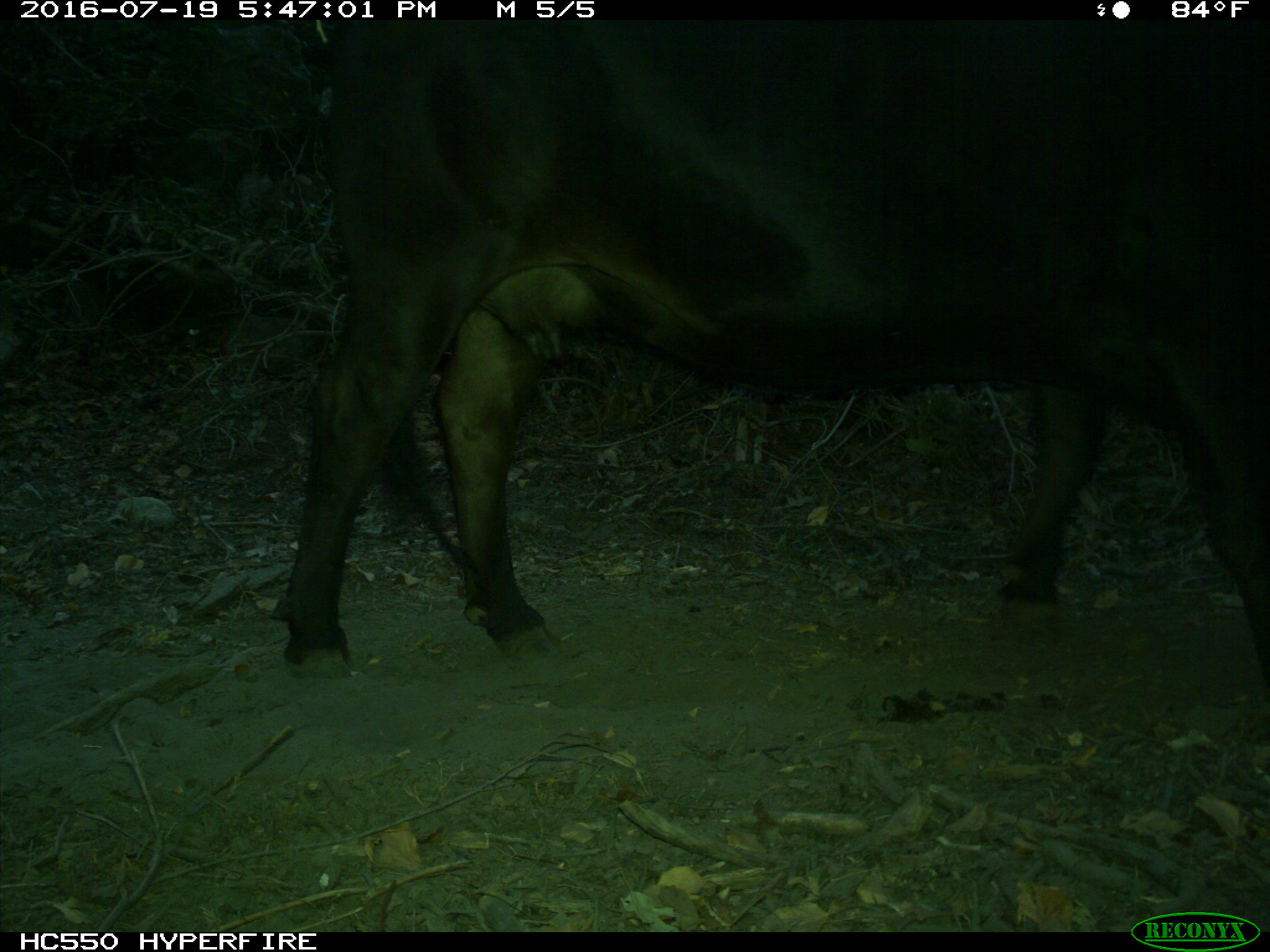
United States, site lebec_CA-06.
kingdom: Animalia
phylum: Chordata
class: Mammalia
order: Artiodactyla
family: Bovidae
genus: Bos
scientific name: Bos taurus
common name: domestic cow